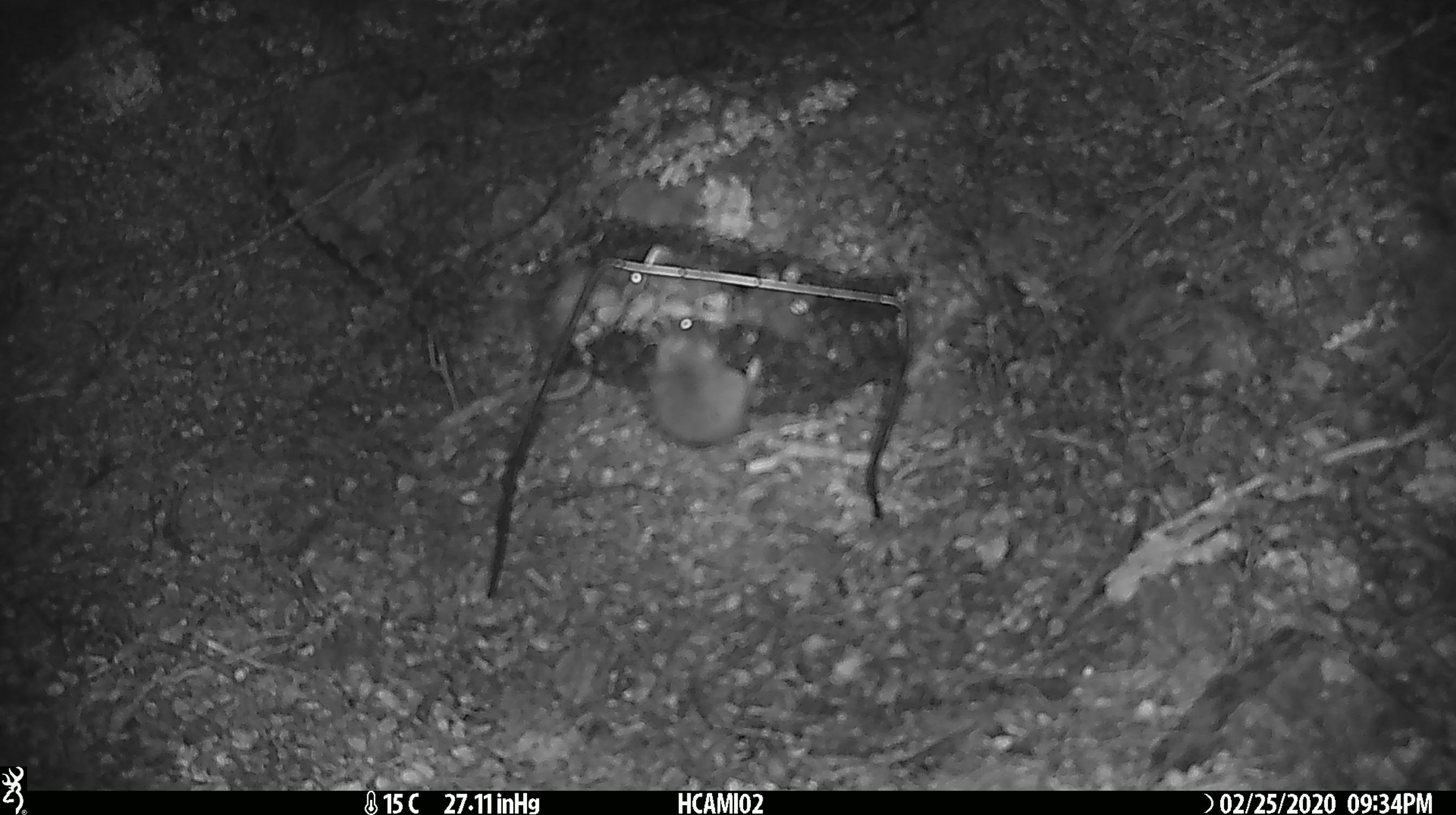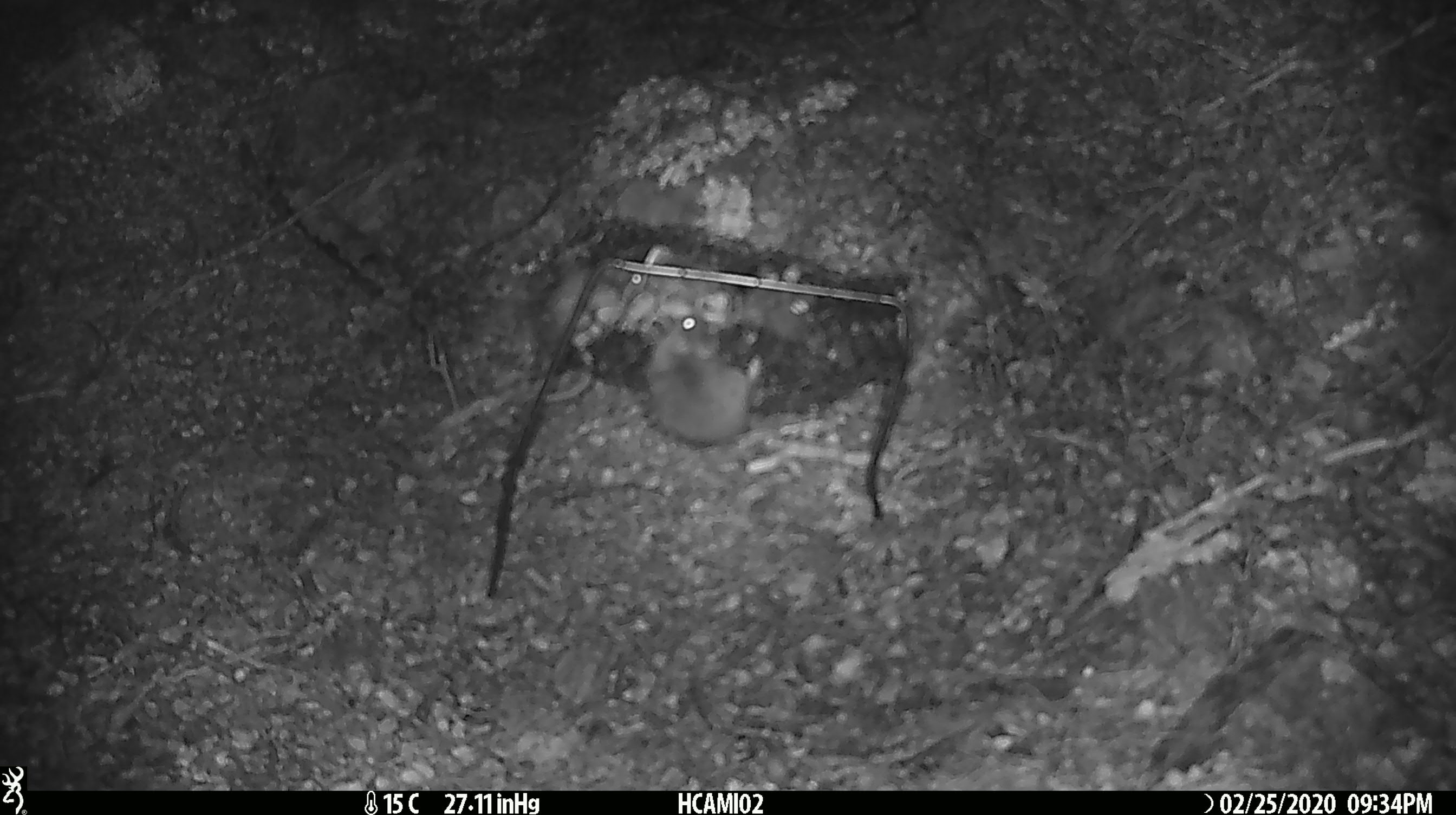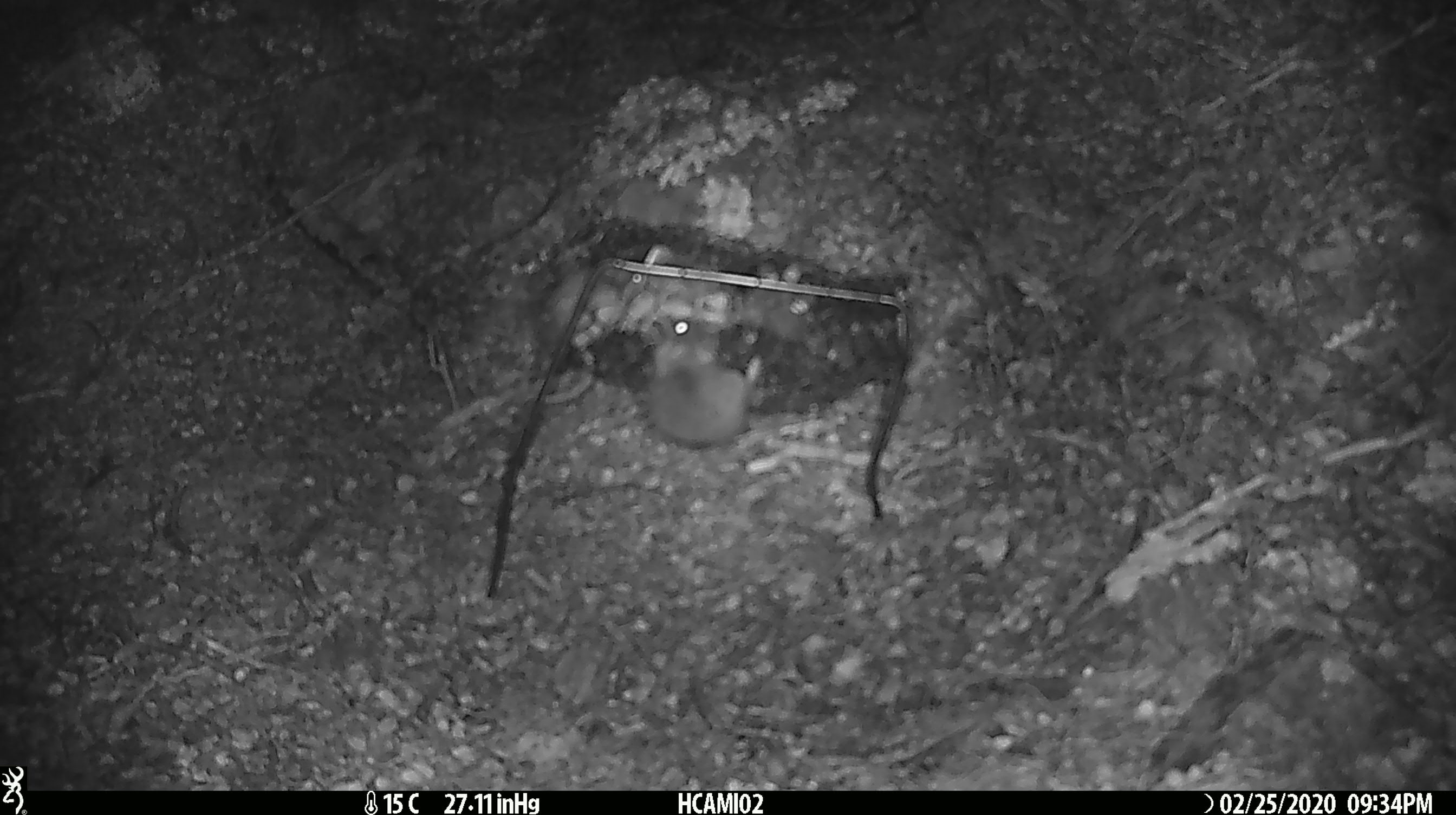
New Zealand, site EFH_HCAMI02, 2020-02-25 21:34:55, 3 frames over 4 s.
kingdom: Animalia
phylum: Chordata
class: Mammalia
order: Rodentia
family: Muridae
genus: Mus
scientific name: Mus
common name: mouse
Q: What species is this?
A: Mouse (Mus).